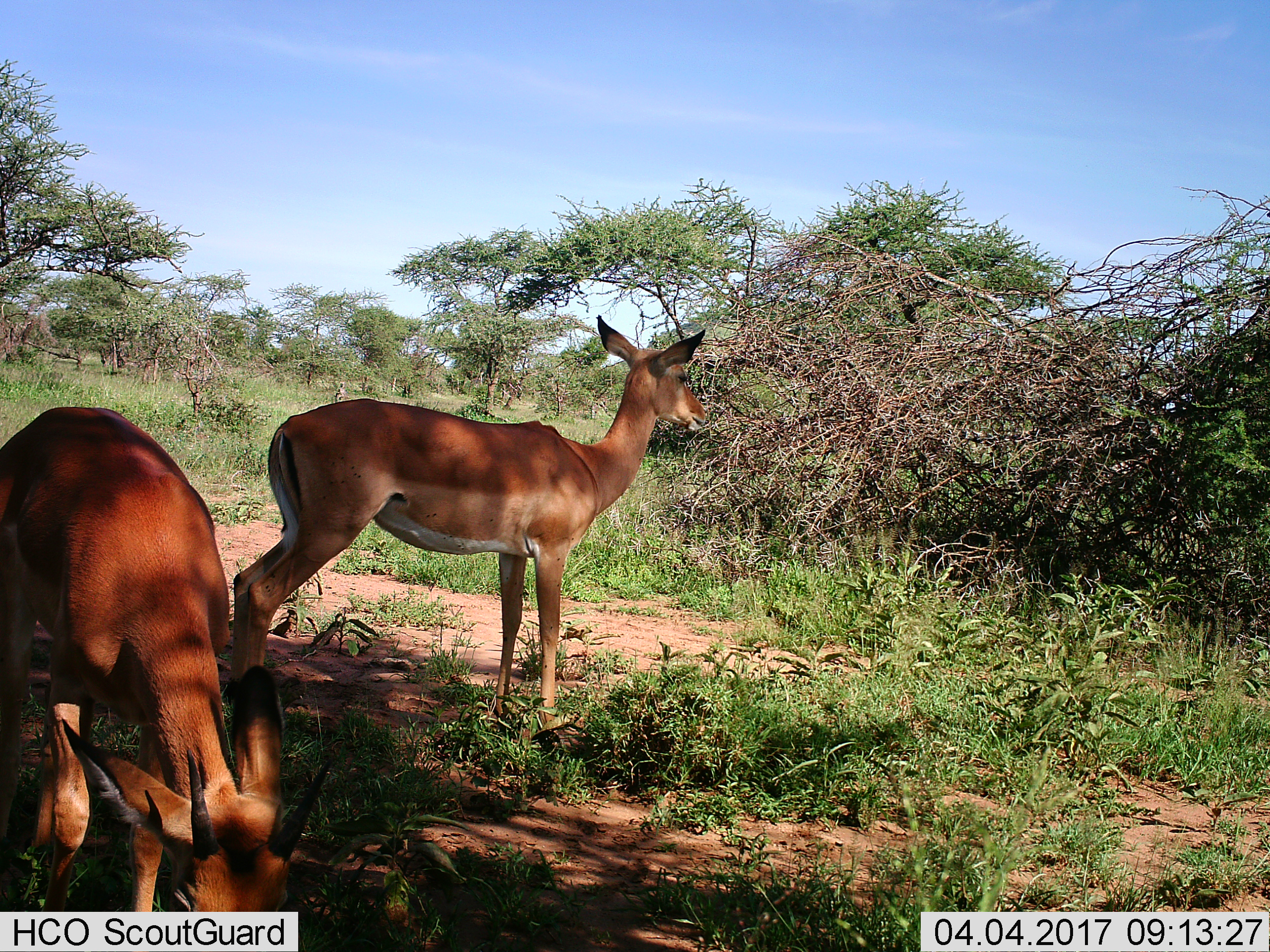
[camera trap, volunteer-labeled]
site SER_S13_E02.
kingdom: Animalia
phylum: Chordata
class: Mammalia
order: Artiodactyla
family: Bovidae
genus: Aepyceros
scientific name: Aepyceros melampus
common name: impala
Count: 2.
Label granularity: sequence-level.